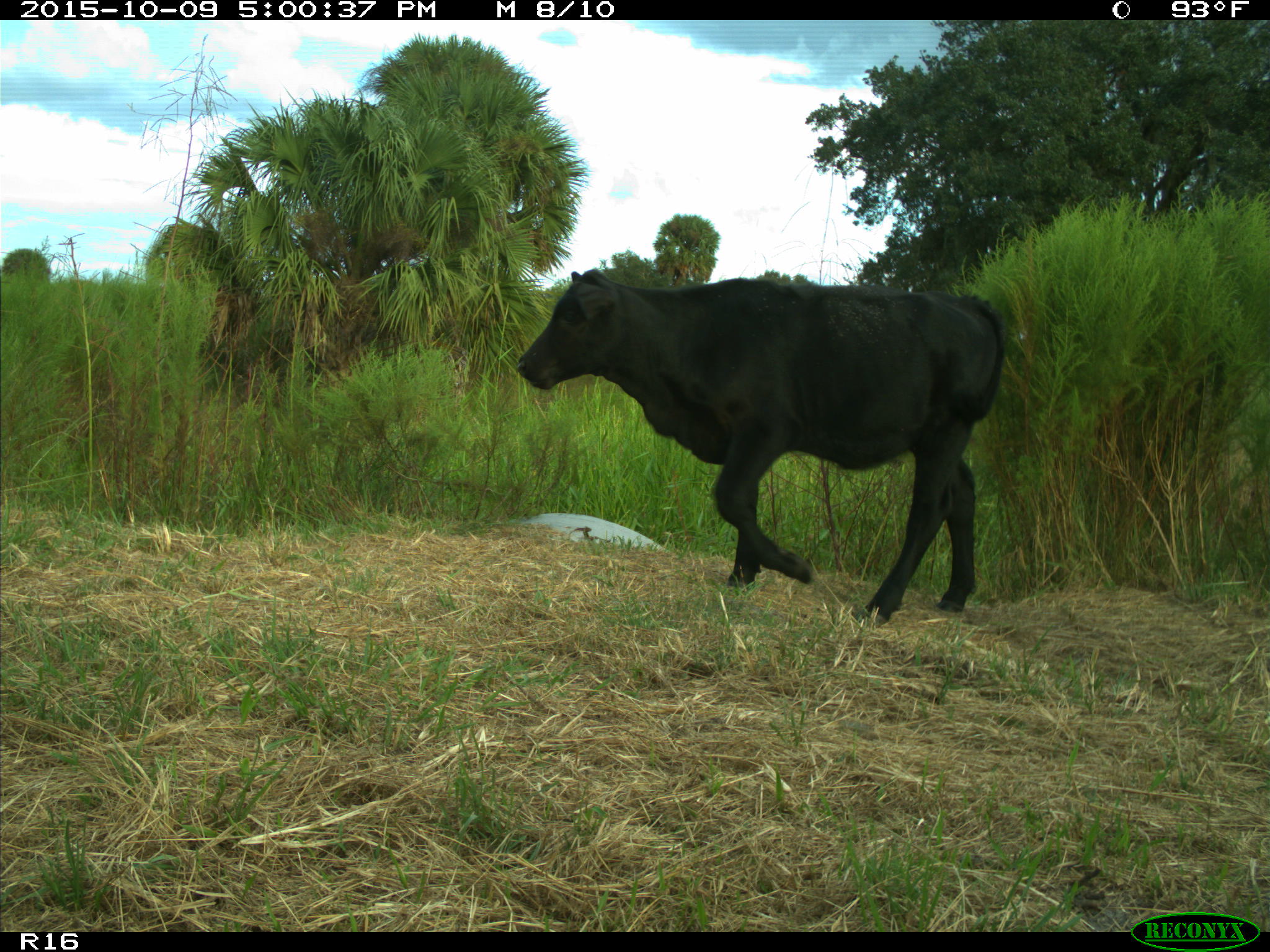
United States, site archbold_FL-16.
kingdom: Animalia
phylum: Chordata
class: Mammalia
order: Artiodactyla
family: Bovidae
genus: Bos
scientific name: Bos taurus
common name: domestic cow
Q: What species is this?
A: Bos taurus (domestic cow).